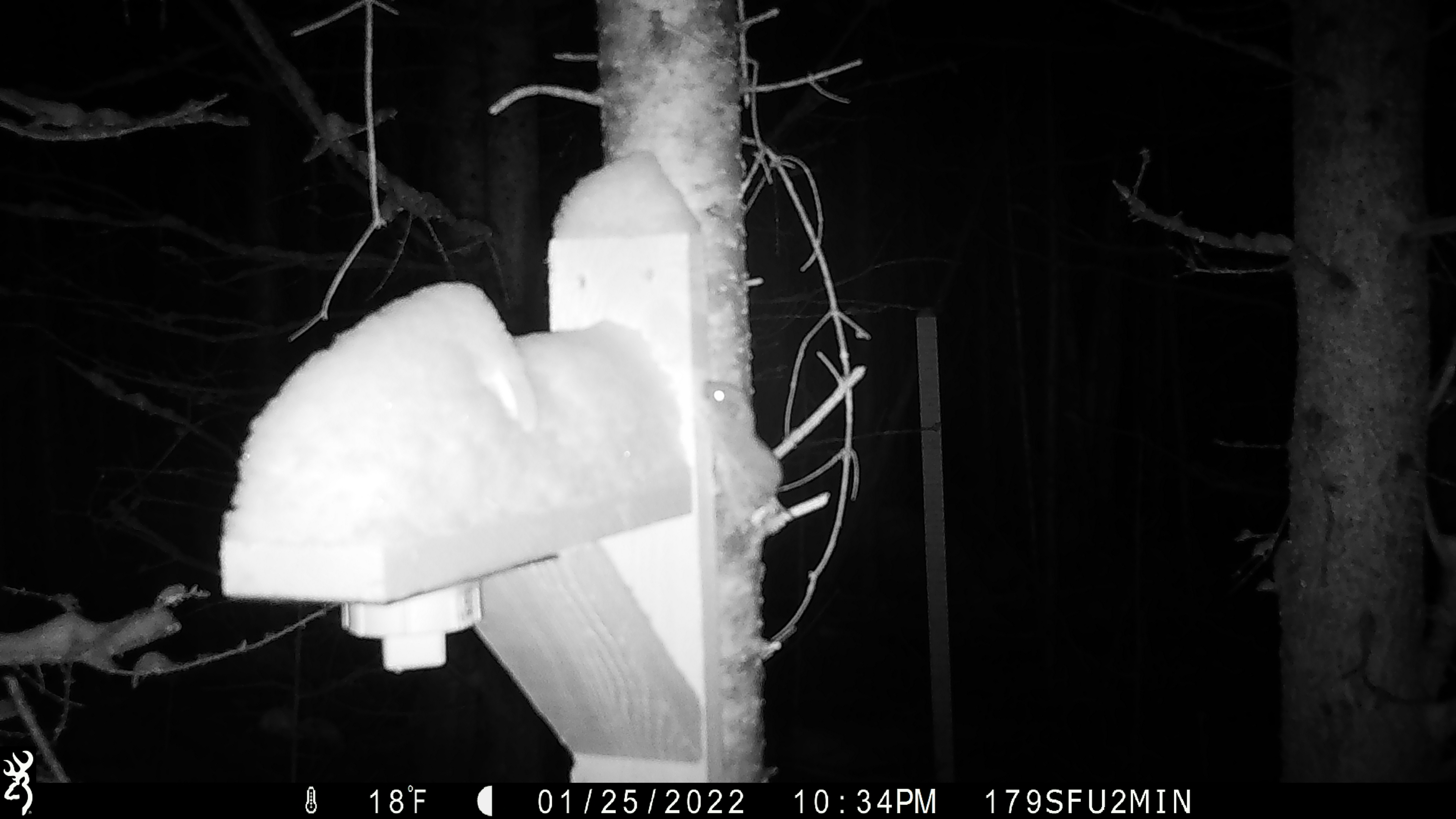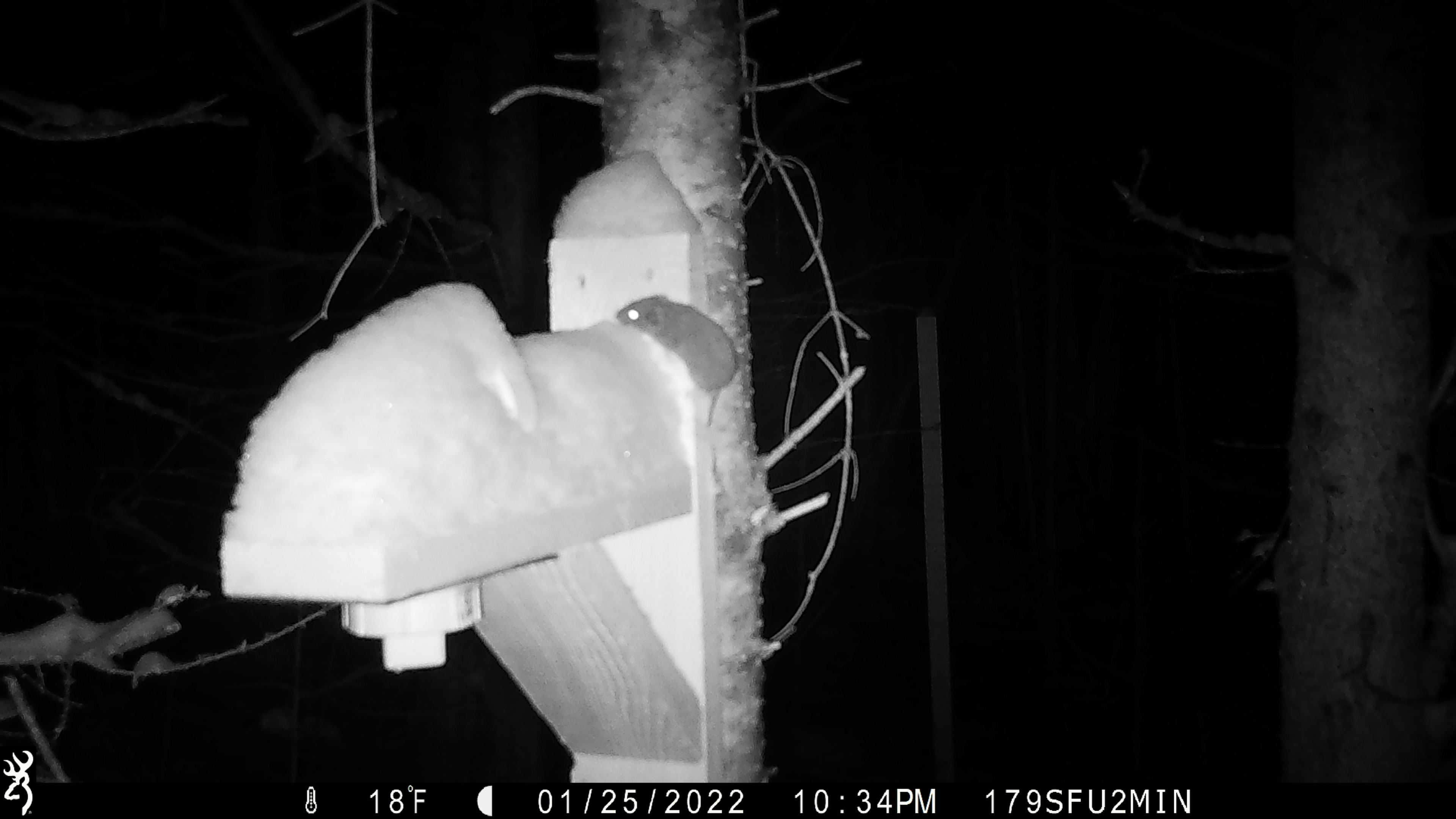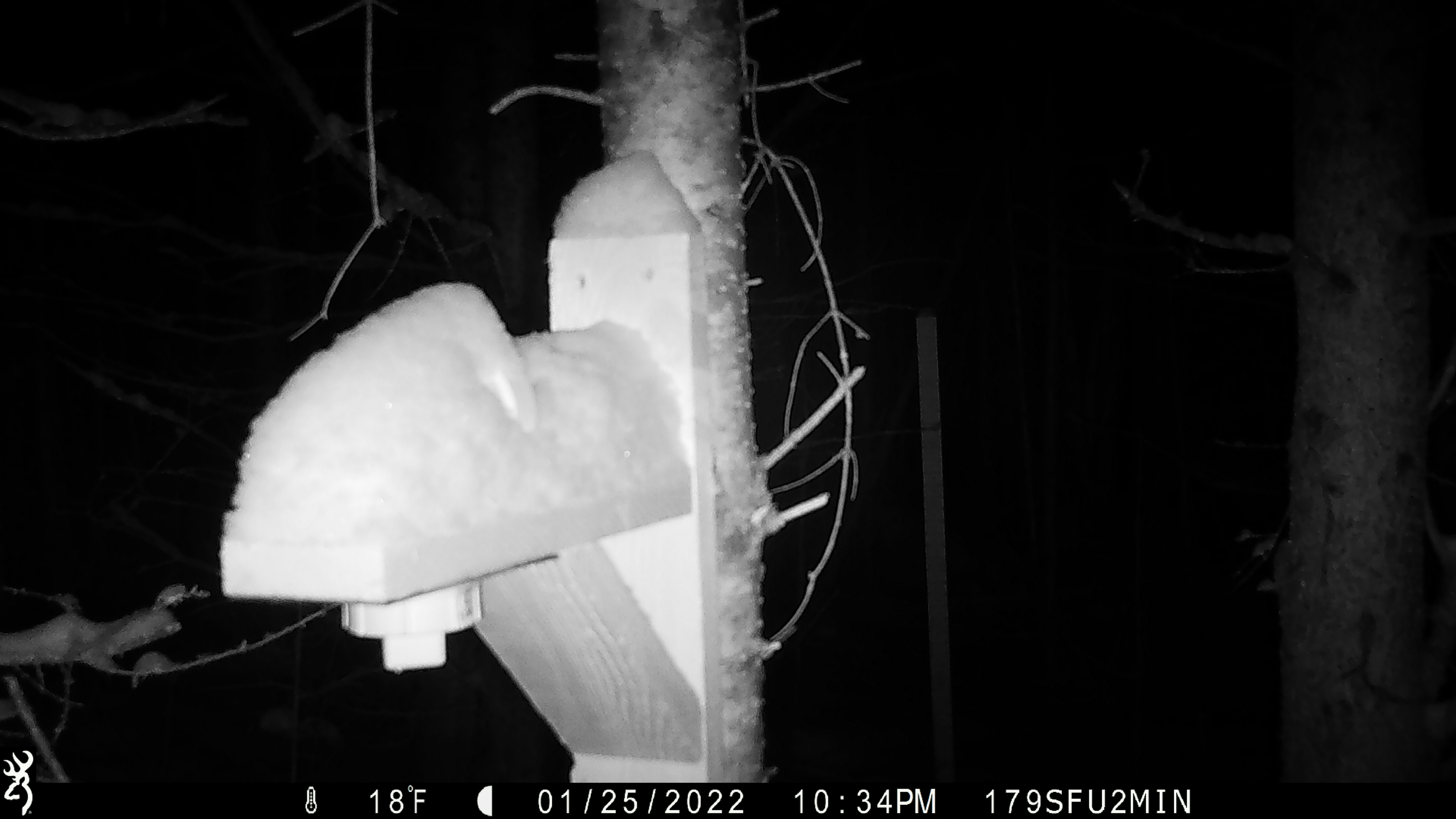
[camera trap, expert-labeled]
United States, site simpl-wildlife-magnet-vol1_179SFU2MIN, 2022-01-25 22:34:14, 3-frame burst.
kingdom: Animalia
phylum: Chordata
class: Mammalia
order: Rodentia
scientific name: Rodentia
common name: mouse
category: mouse sp.